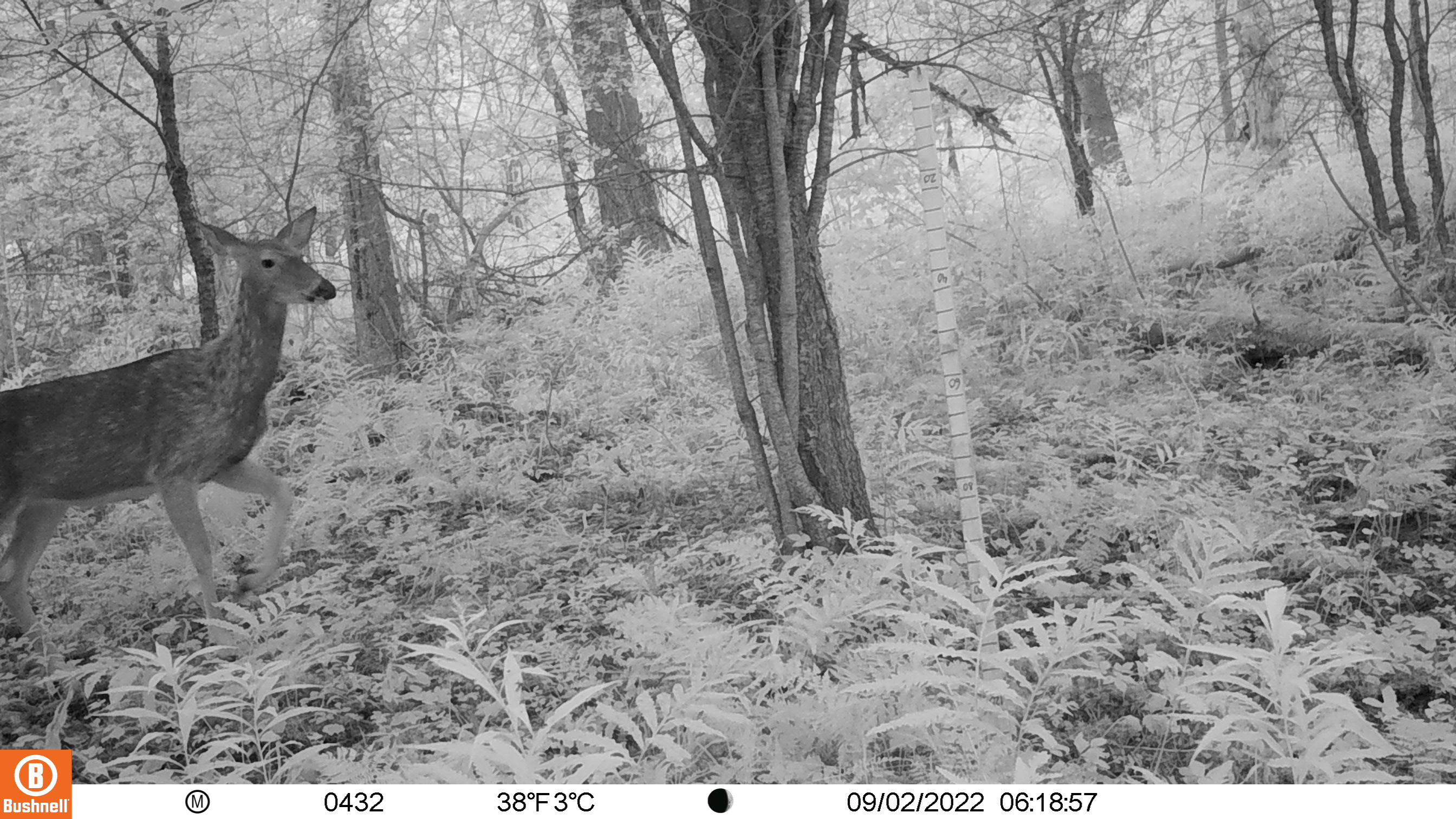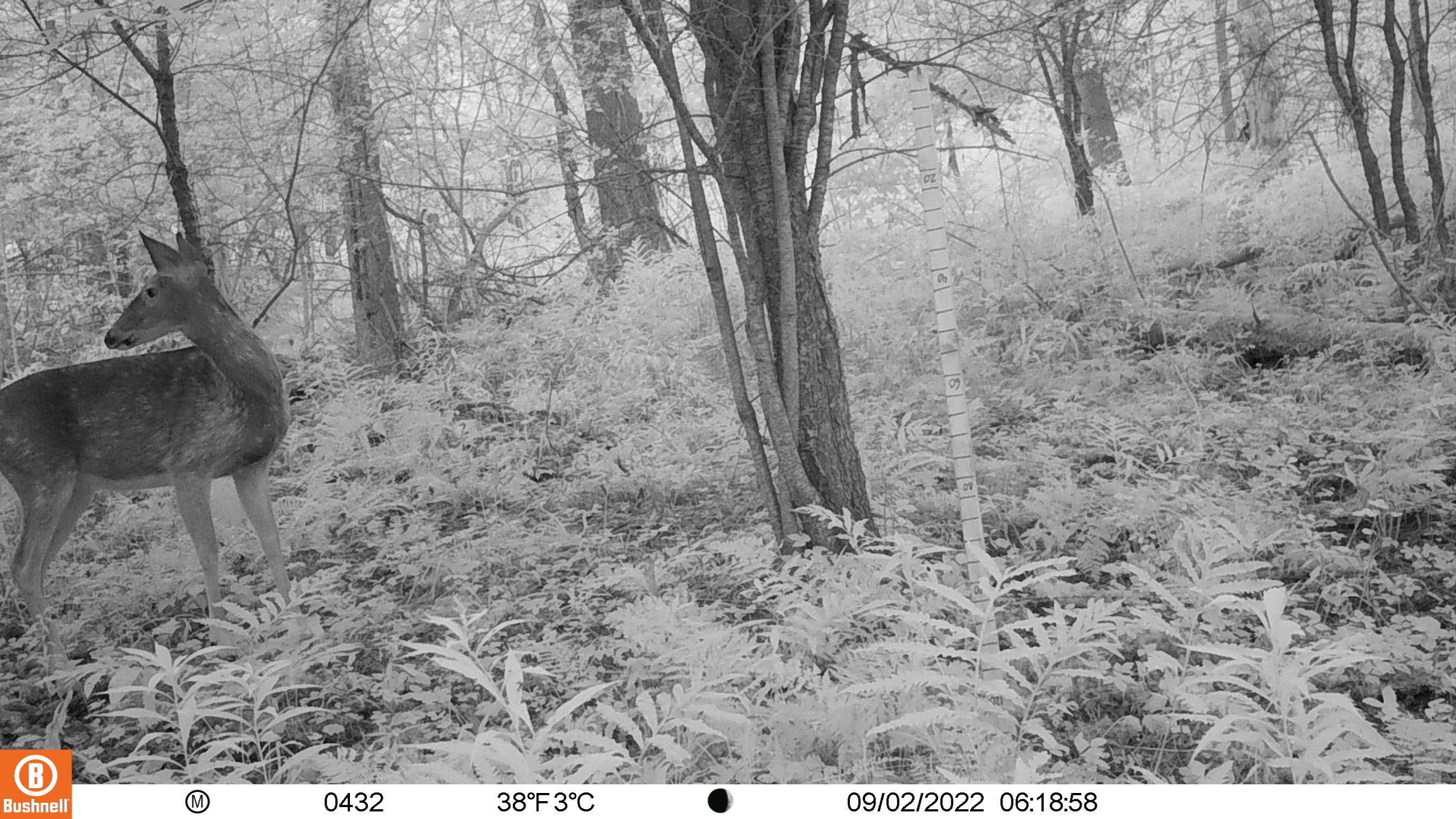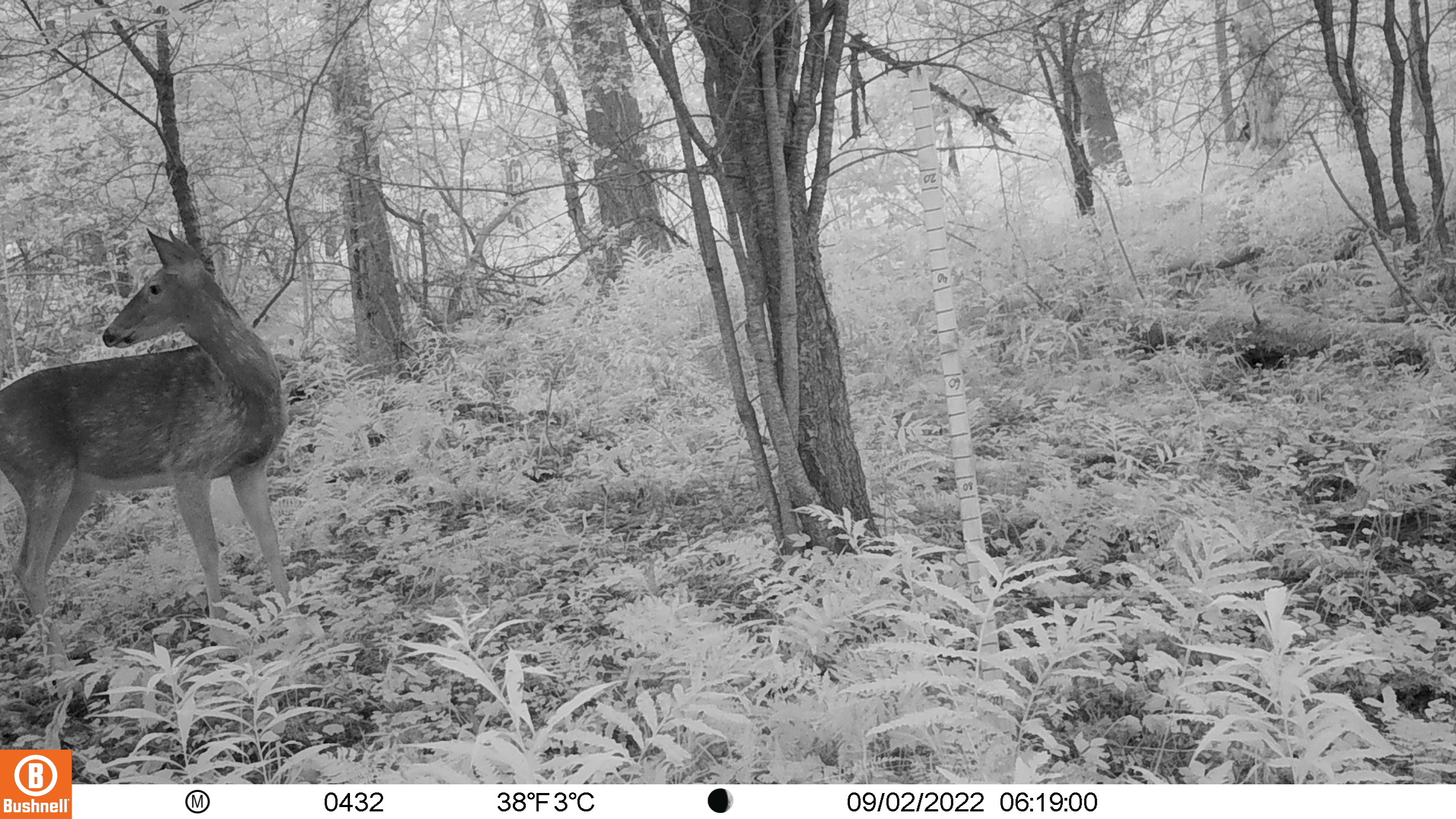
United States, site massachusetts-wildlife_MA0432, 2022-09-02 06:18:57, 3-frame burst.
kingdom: Animalia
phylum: Chordata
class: Mammalia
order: Artiodactyla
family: Cervidae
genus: Odocoileus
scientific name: Odocoileus virginianus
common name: white-tailed deer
White-tailed deer (Odocoileus virginianus).